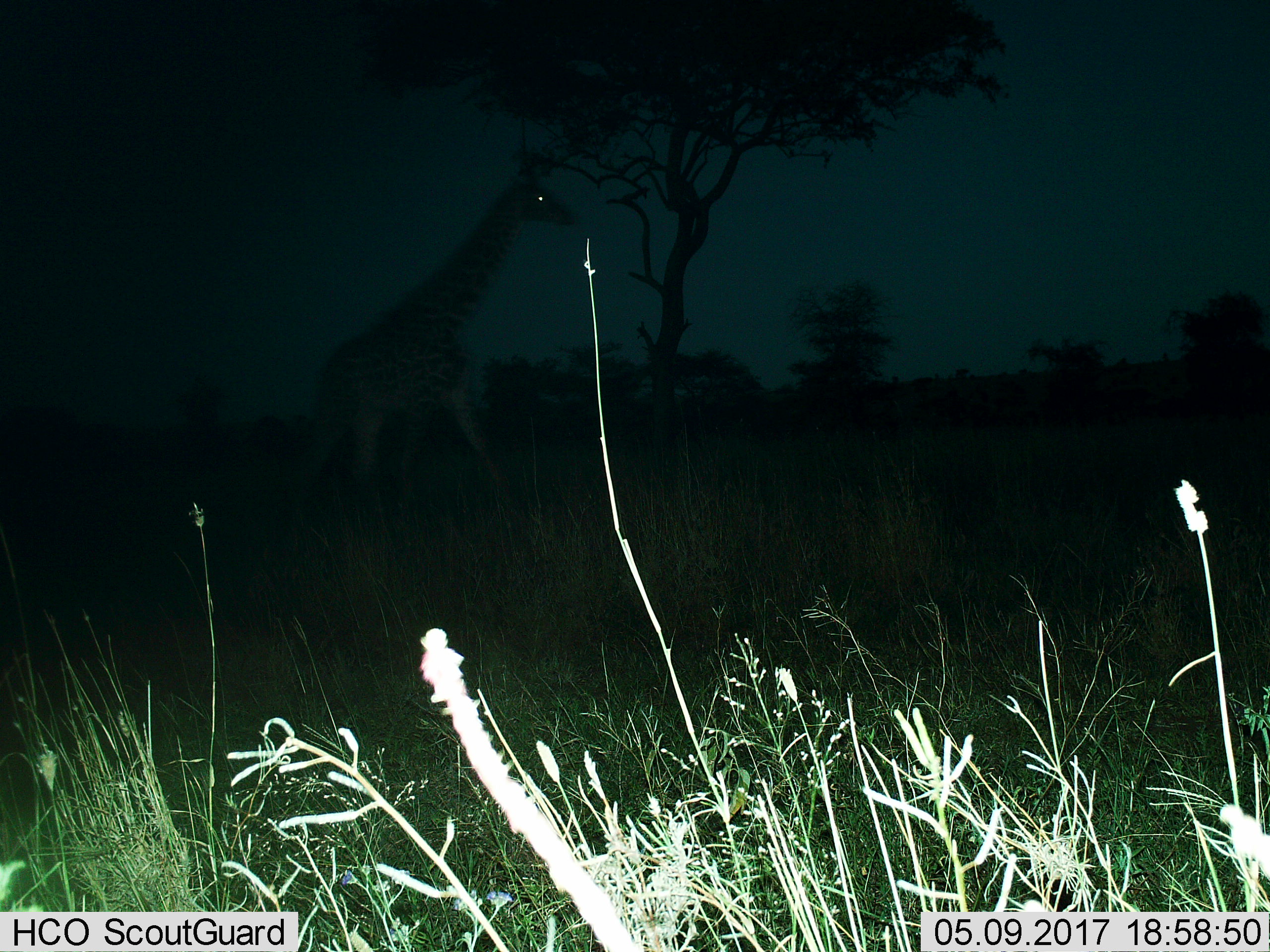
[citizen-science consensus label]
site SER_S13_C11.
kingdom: Animalia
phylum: Chordata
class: Mammalia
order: Artiodactyla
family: Giraffidae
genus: Giraffa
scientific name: Giraffa camelopardalis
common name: giraffe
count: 1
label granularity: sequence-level